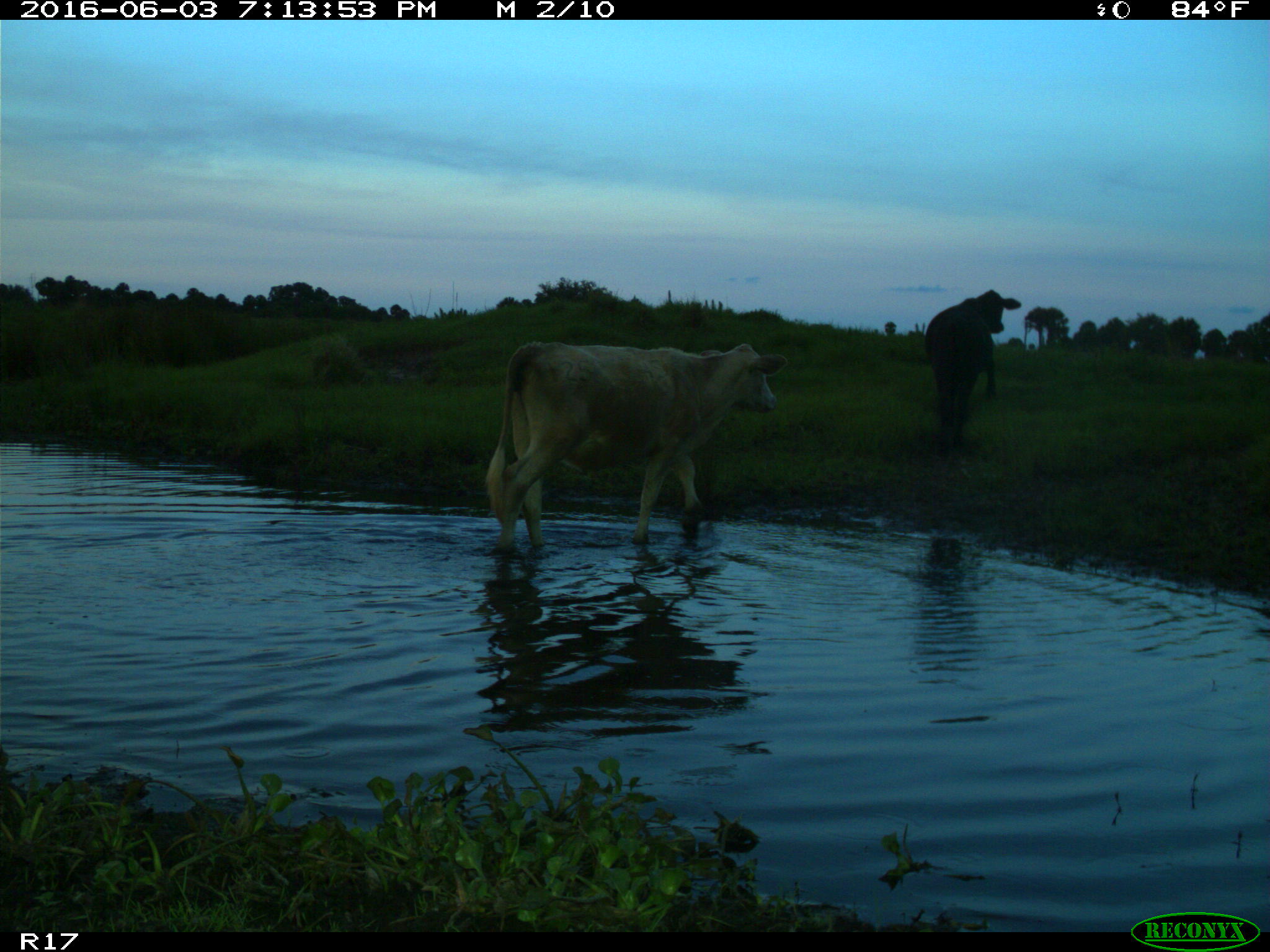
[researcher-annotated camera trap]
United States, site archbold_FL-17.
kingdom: Animalia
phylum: Chordata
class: Mammalia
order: Artiodactyla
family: Bovidae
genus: Bos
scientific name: Bos taurus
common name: domestic cow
Bos taurus (domestic cow).